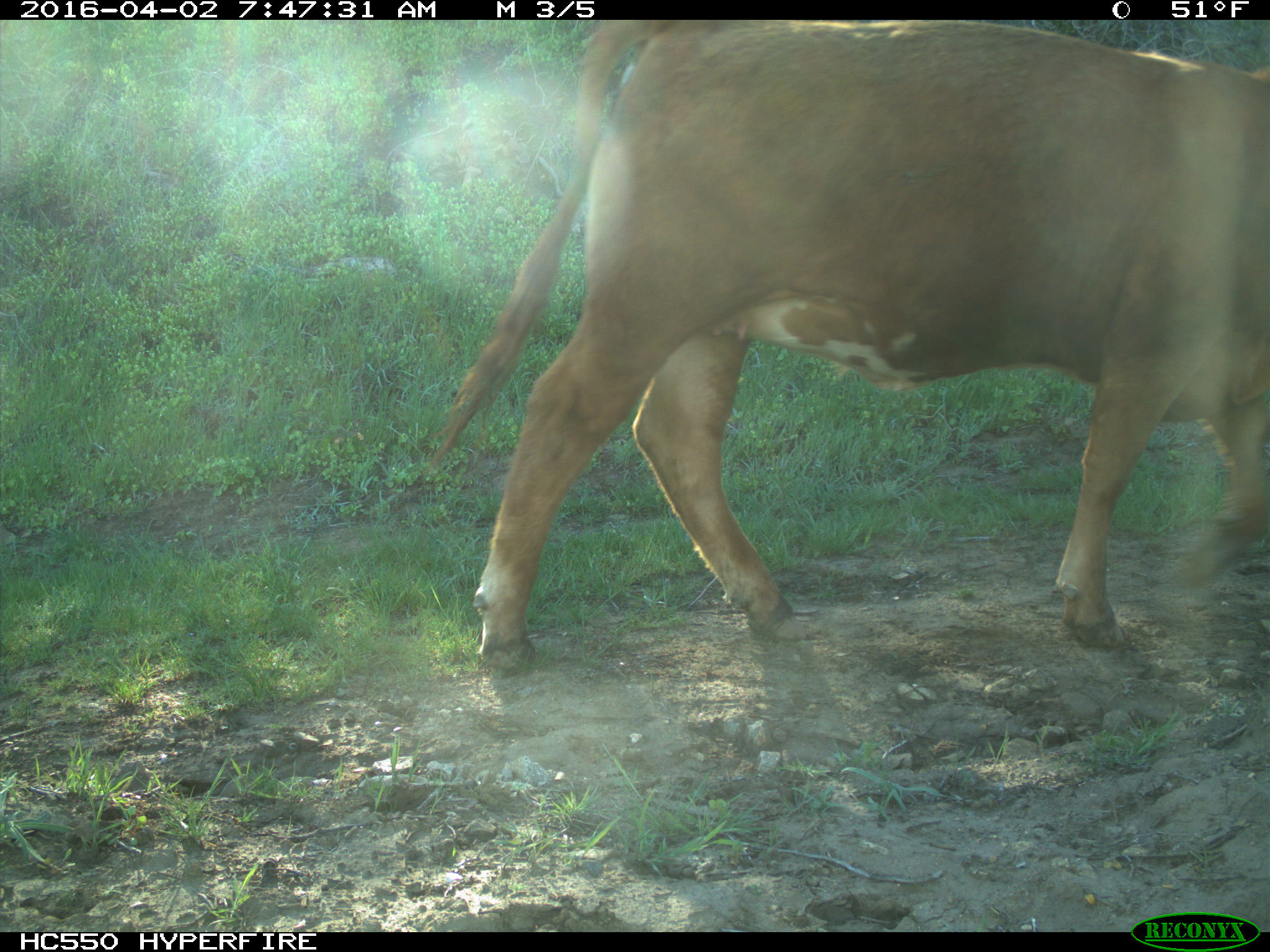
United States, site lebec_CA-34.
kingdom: Animalia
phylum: Chordata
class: Mammalia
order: Artiodactyla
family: Bovidae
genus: Bos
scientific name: Bos taurus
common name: domestic cow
Bos taurus (domestic cow).